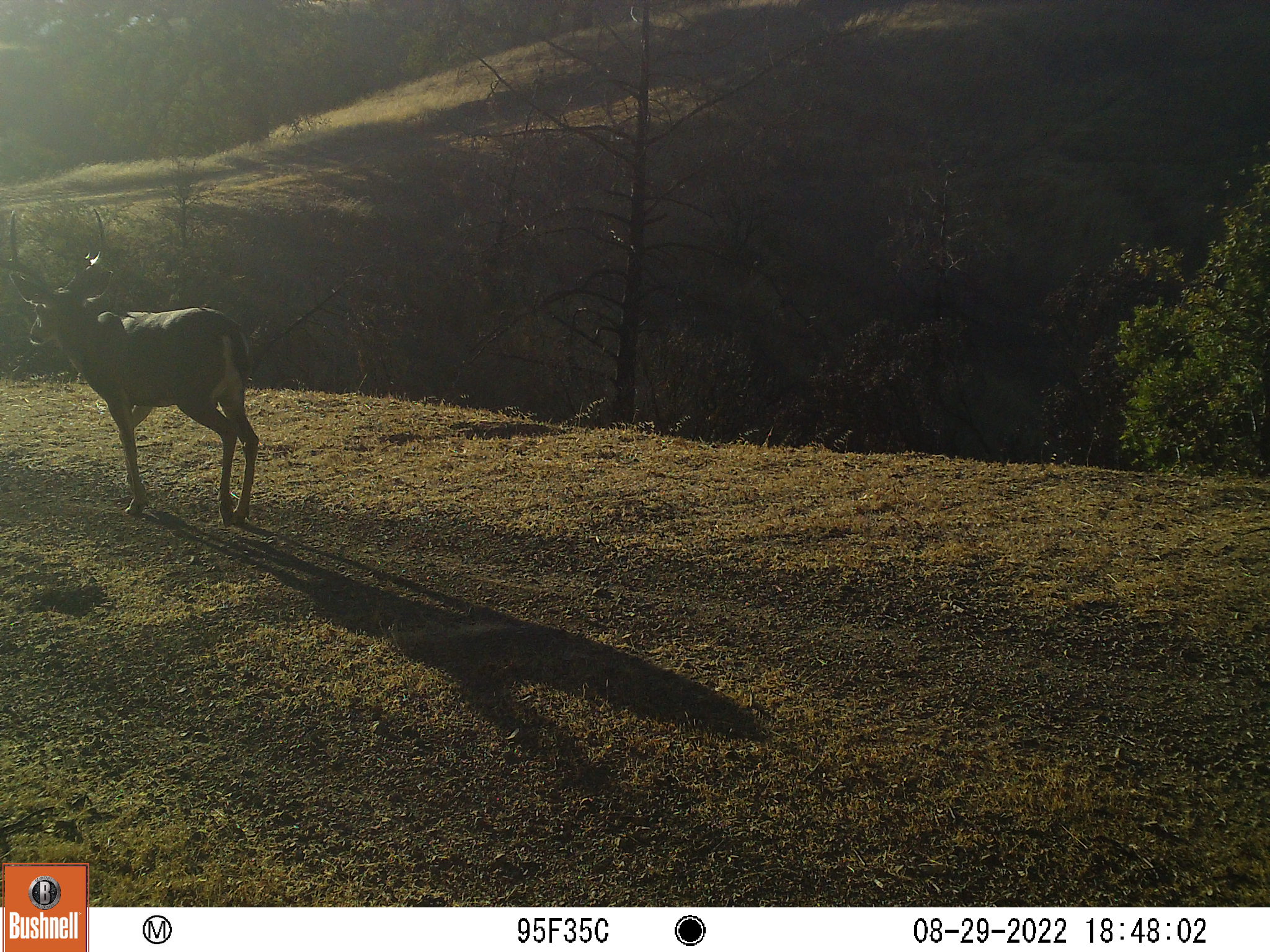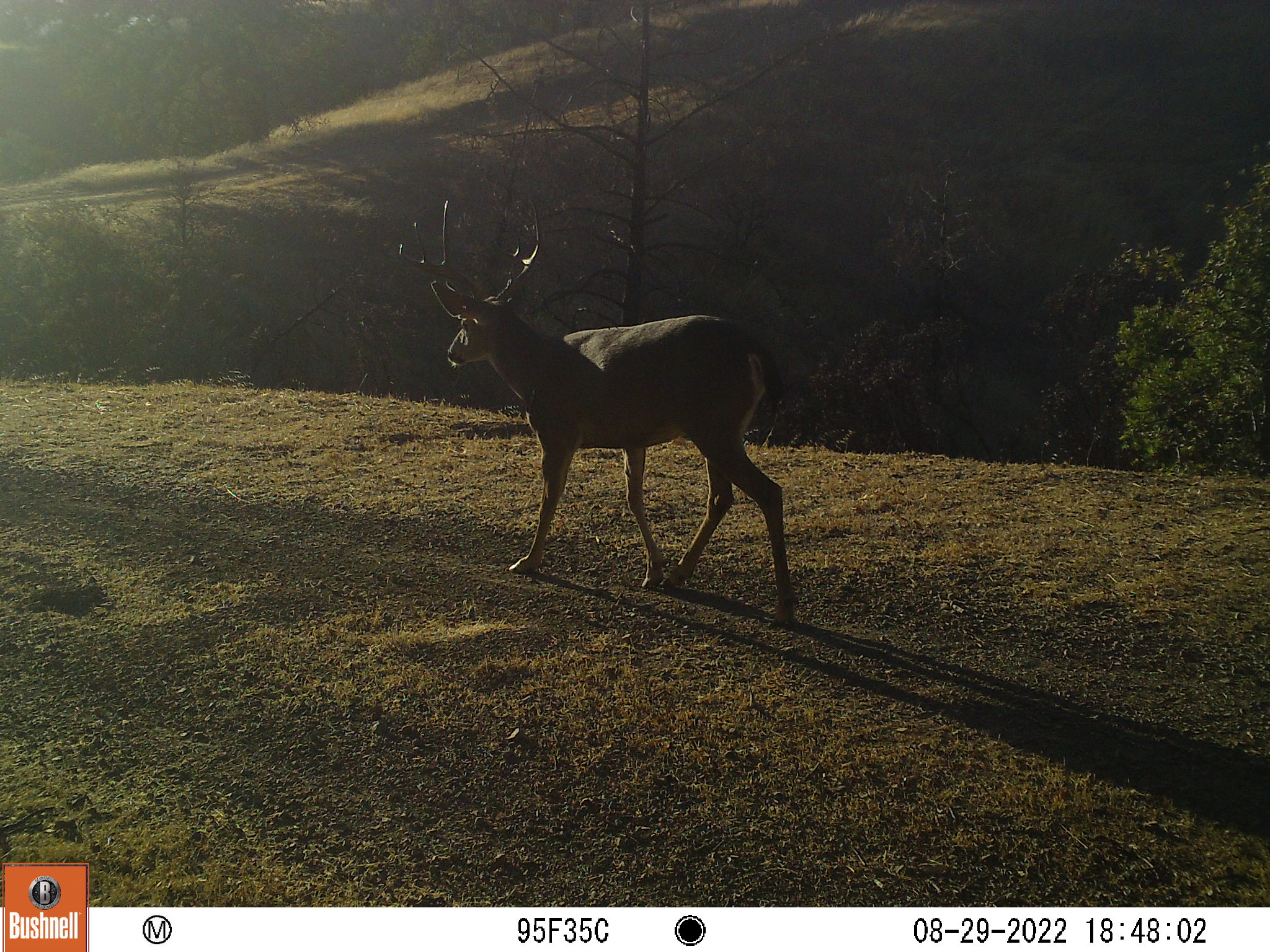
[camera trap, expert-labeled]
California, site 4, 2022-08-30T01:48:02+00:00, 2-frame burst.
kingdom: Animalia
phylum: Chordata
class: Mammalia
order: Artiodactyla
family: Cervidae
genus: Odocoileus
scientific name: Odocoileus hemionus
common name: mule deer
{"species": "mule deer (Odocoileus hemionus)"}